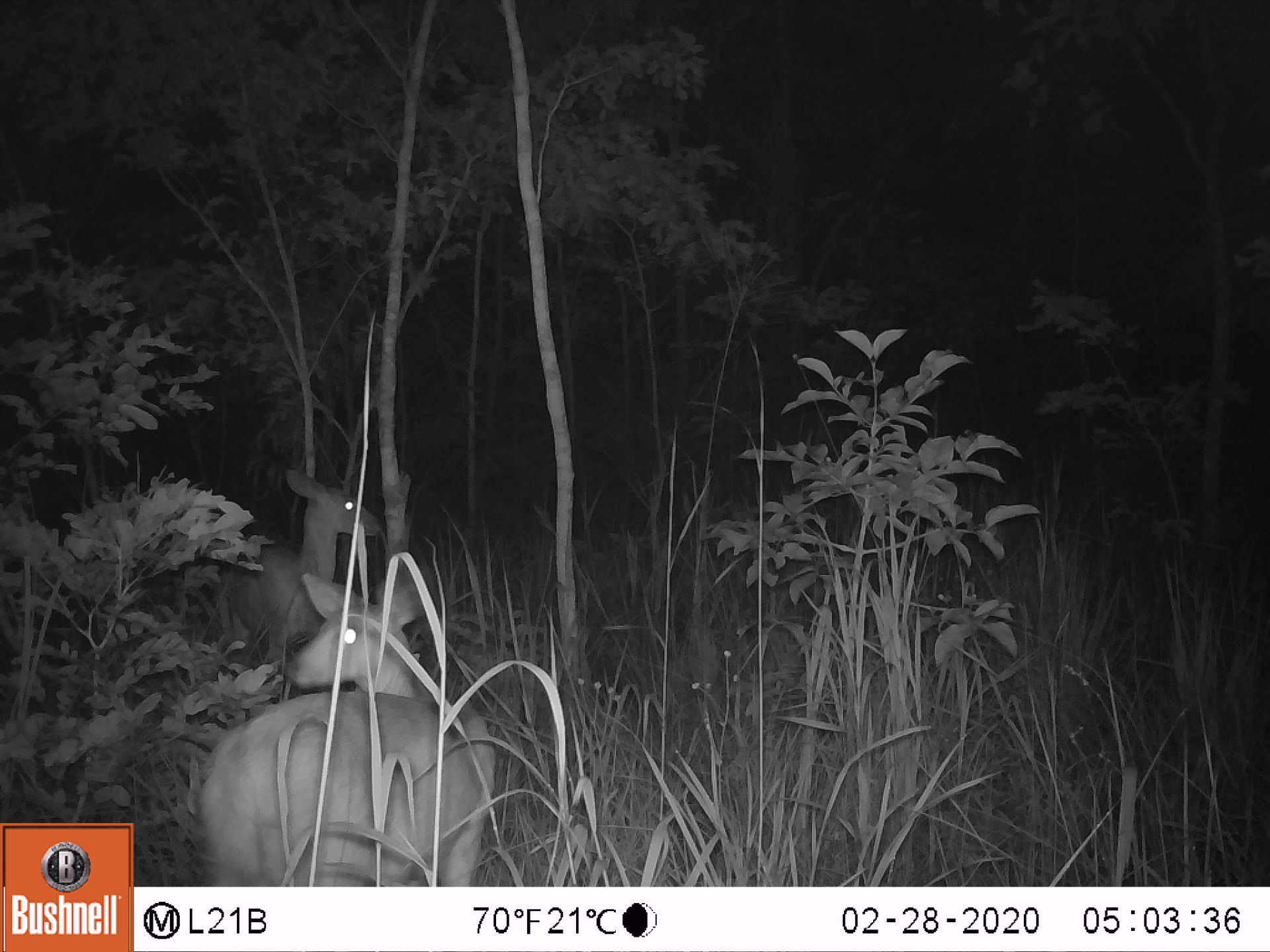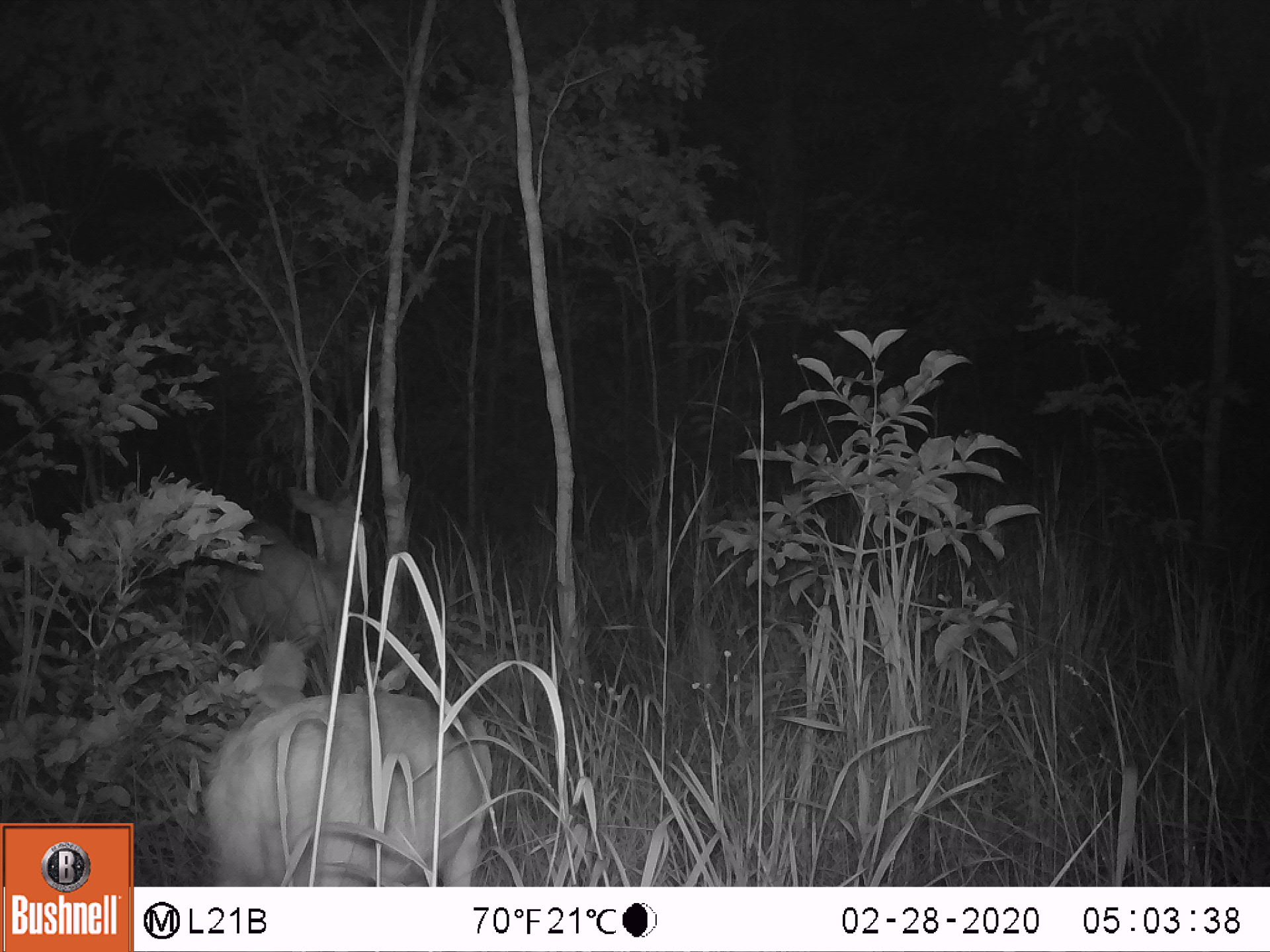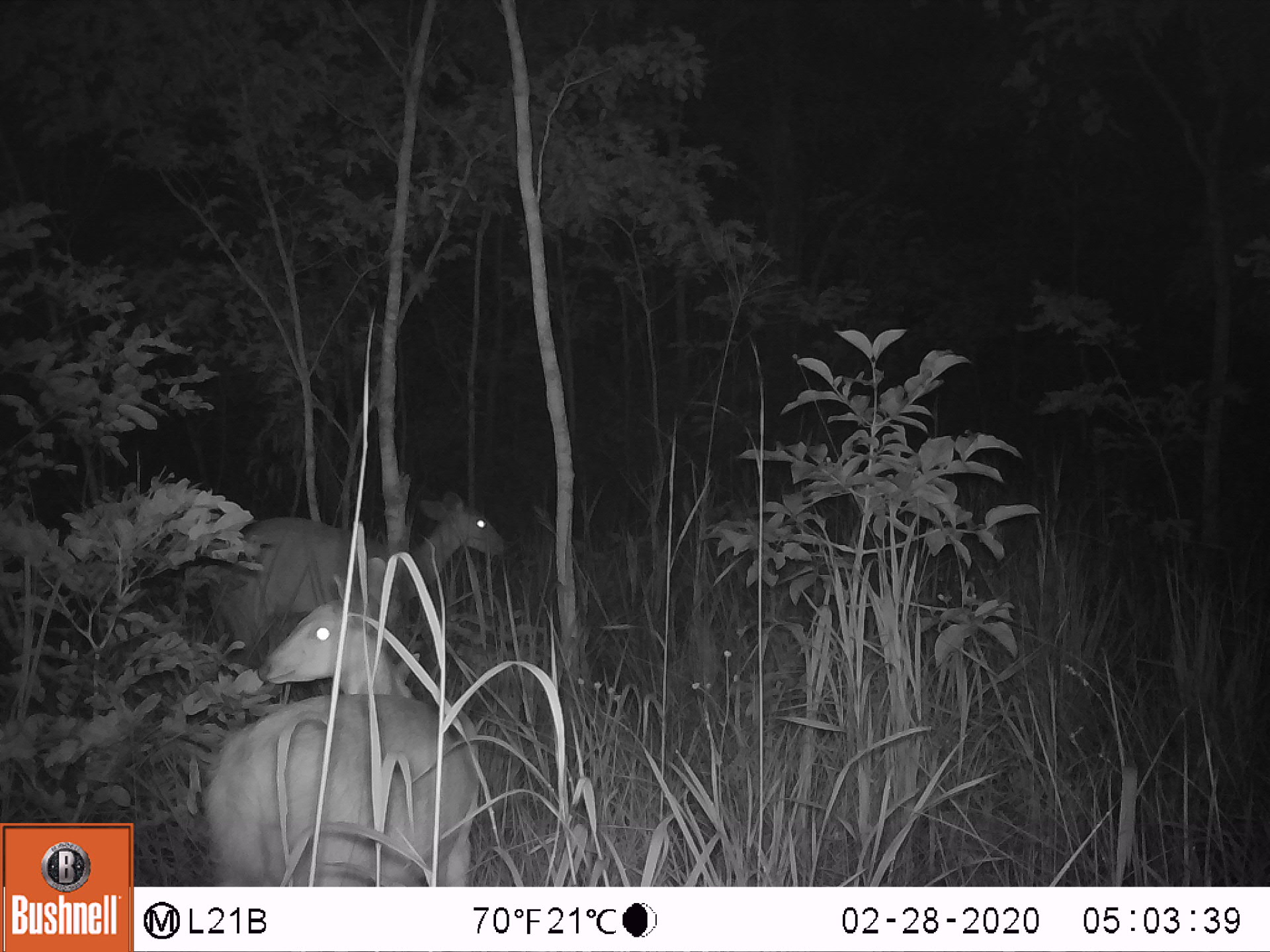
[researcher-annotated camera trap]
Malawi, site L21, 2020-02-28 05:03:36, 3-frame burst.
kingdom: Animalia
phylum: Chordata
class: Mammalia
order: Artiodactyla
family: Bovidae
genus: Redunca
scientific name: Redunca arundinum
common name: southern reedbuck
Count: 2.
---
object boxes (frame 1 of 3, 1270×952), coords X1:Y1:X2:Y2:
southern reedbuck: 197:570:491:893; 224:429:418:574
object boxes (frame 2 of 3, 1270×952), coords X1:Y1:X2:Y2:
southern reedbuck: 190:675:516:880; 190:483:376:665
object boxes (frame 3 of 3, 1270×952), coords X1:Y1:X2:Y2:
southern reedbuck: 187:574:534:880; 206:473:543:609